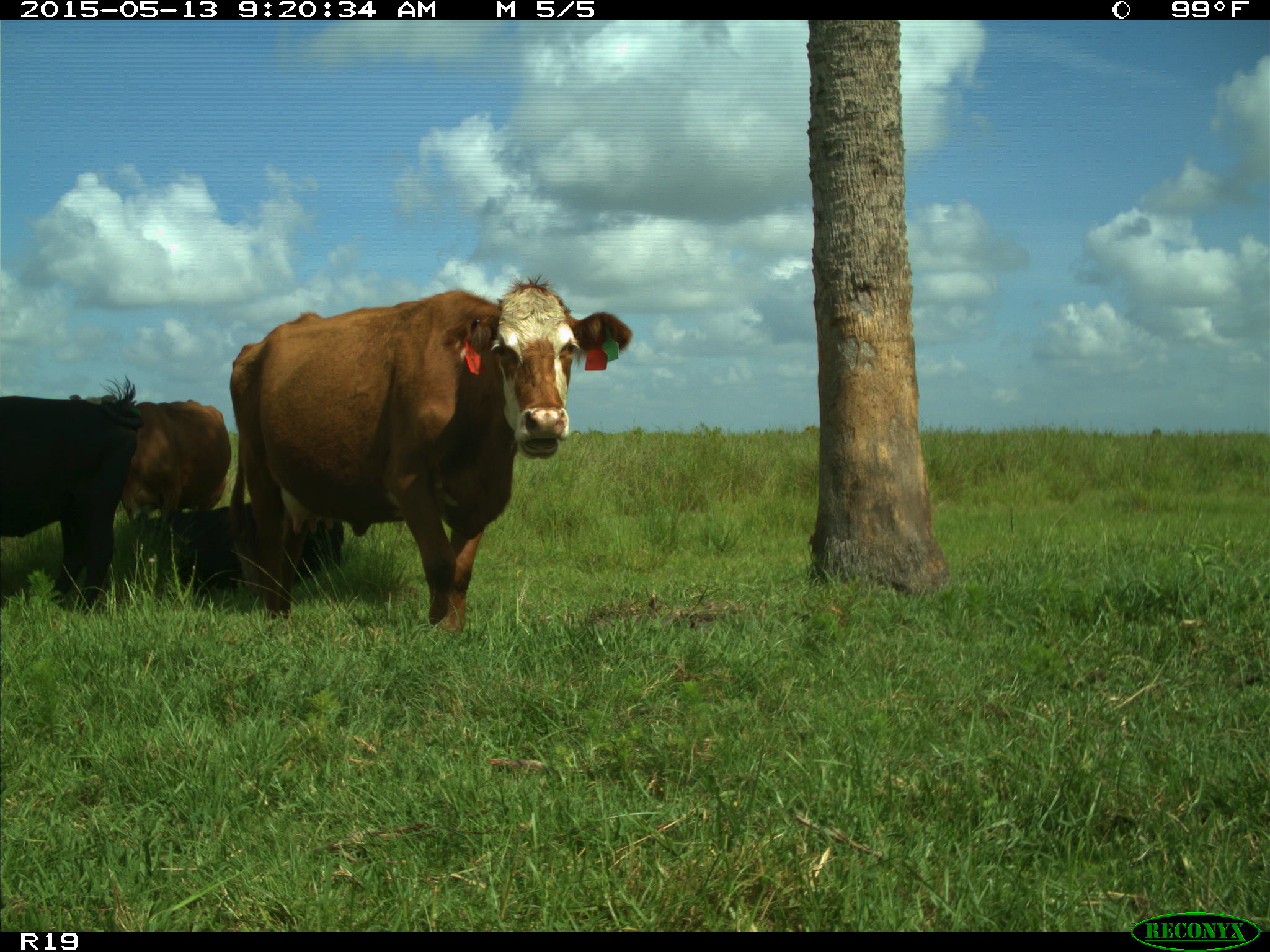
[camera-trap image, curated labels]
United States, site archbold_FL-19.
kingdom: Animalia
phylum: Chordata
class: Mammalia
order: Artiodactyla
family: Bovidae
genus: Bos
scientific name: Bos taurus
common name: domestic cow